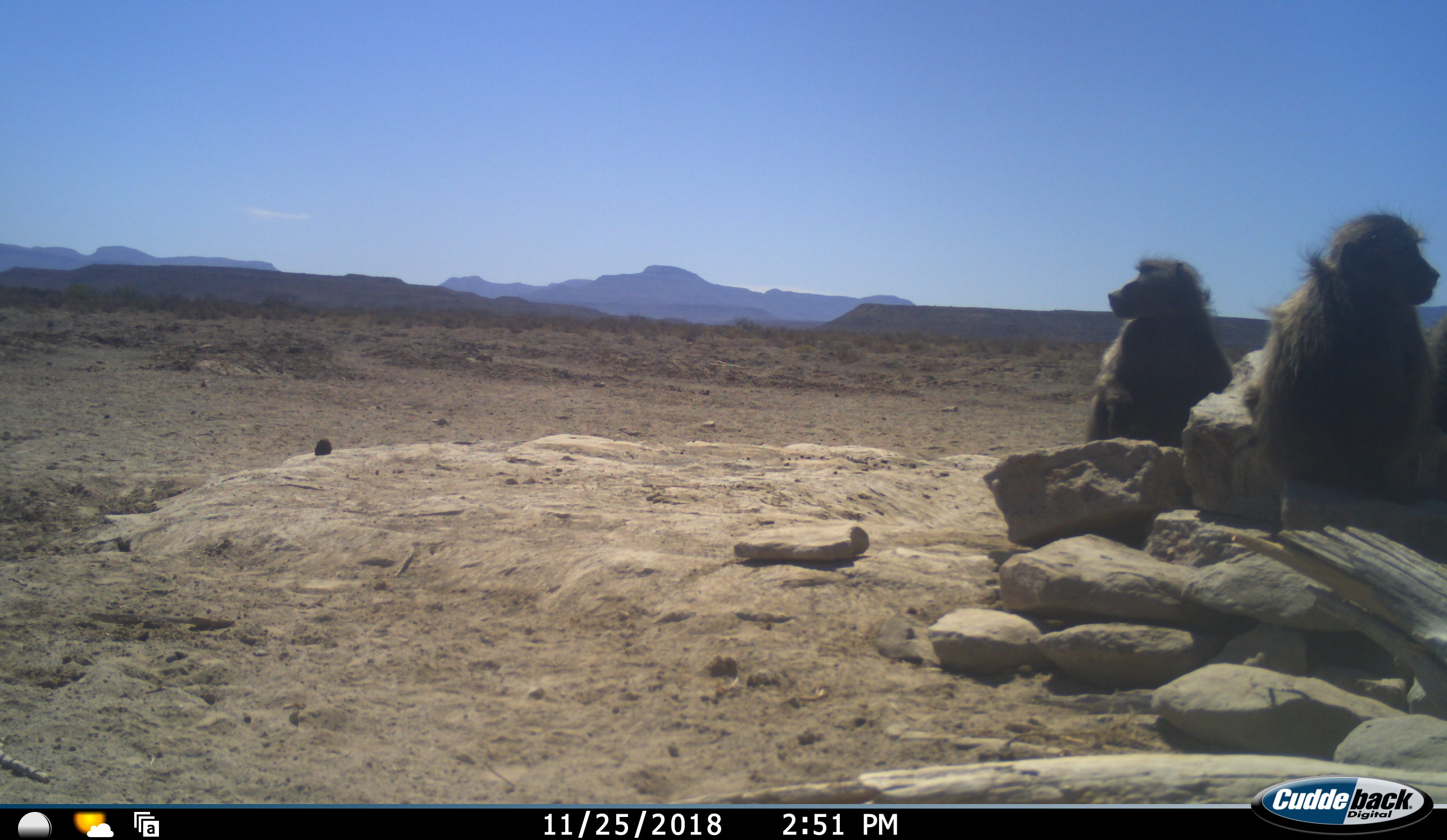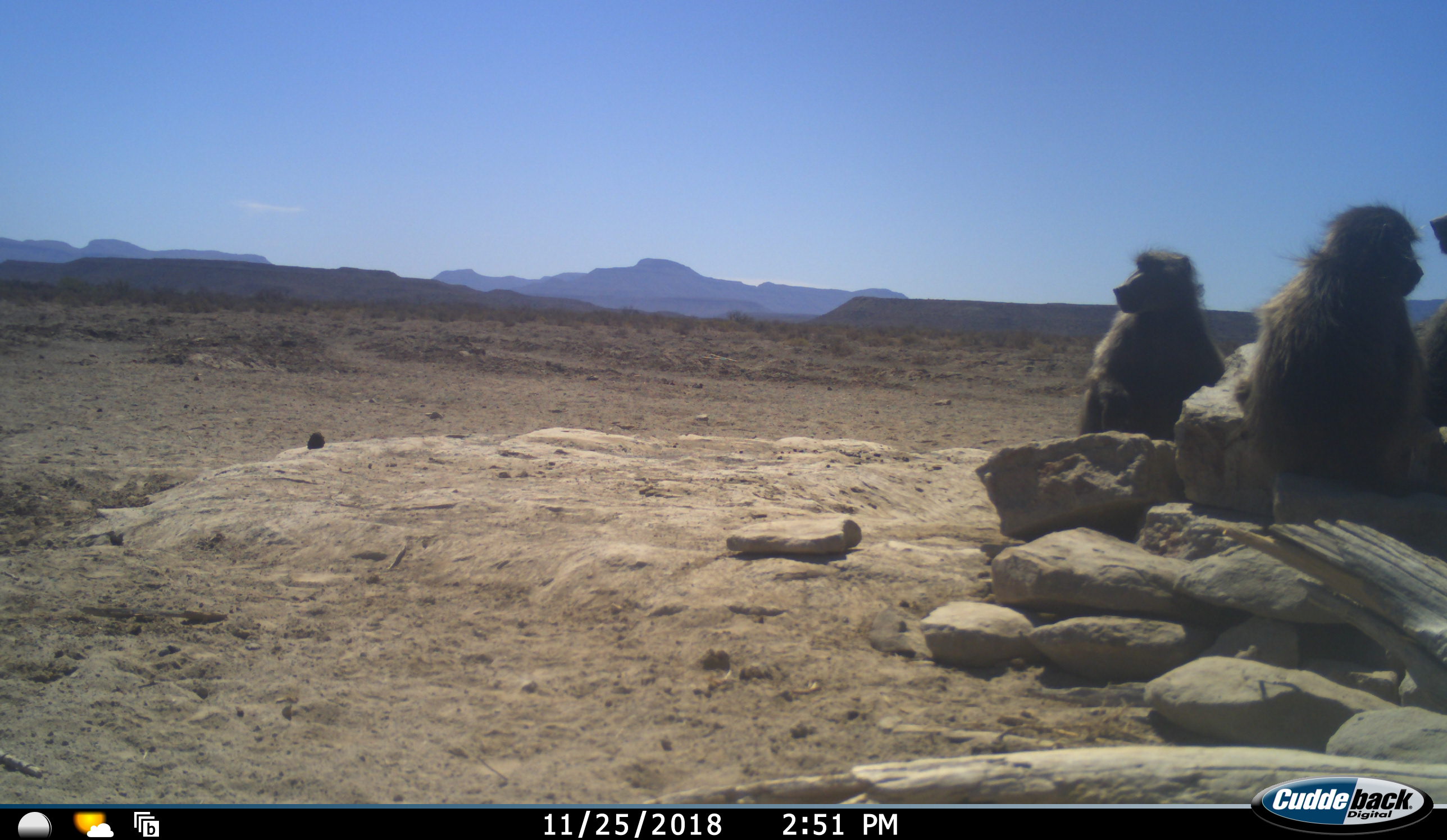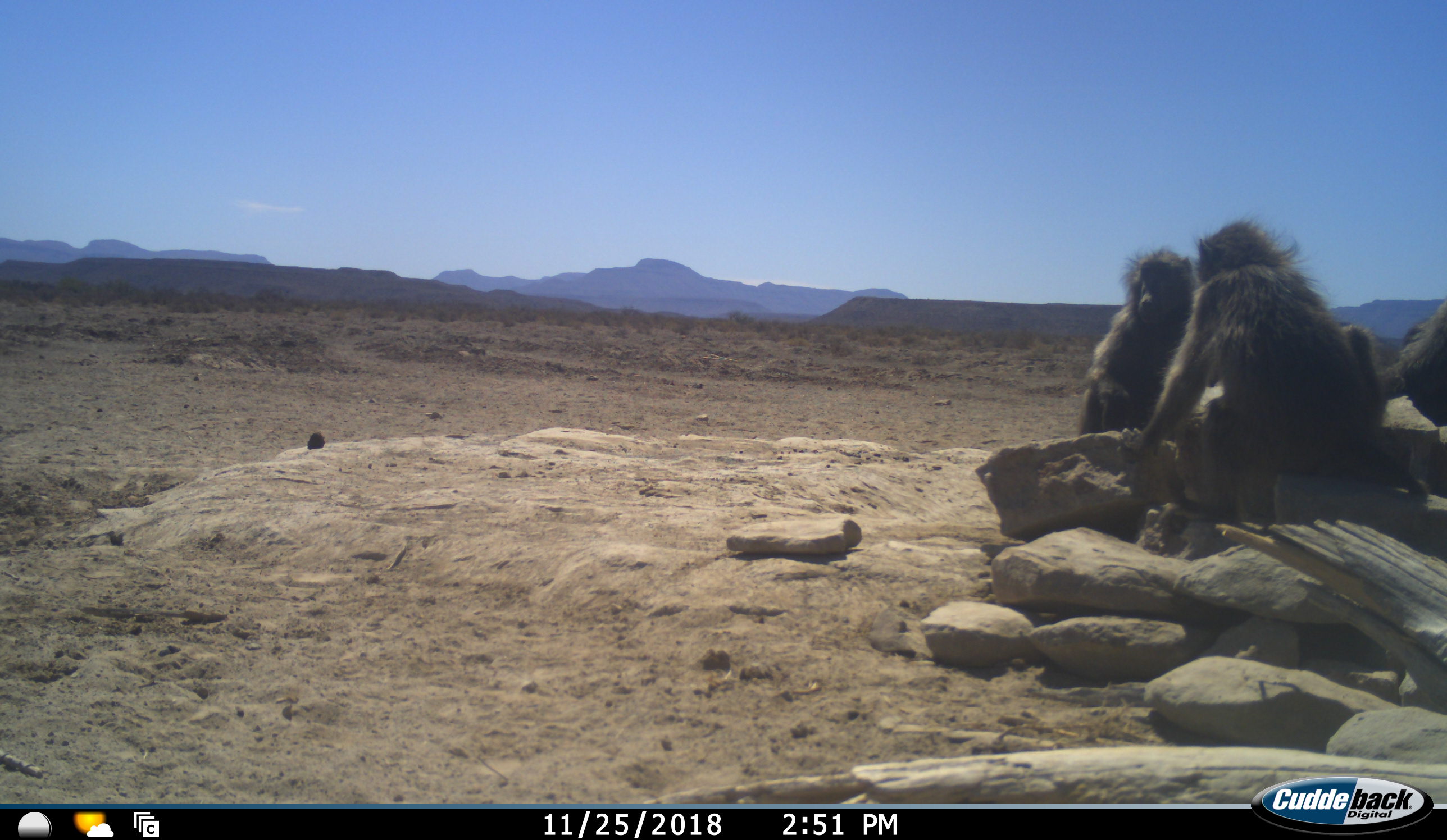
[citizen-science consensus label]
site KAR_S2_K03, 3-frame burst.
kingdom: Animalia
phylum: Chordata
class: Mammalia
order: Primates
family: Cercopithecidae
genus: Papio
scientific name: Papio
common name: baboon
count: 3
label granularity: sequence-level